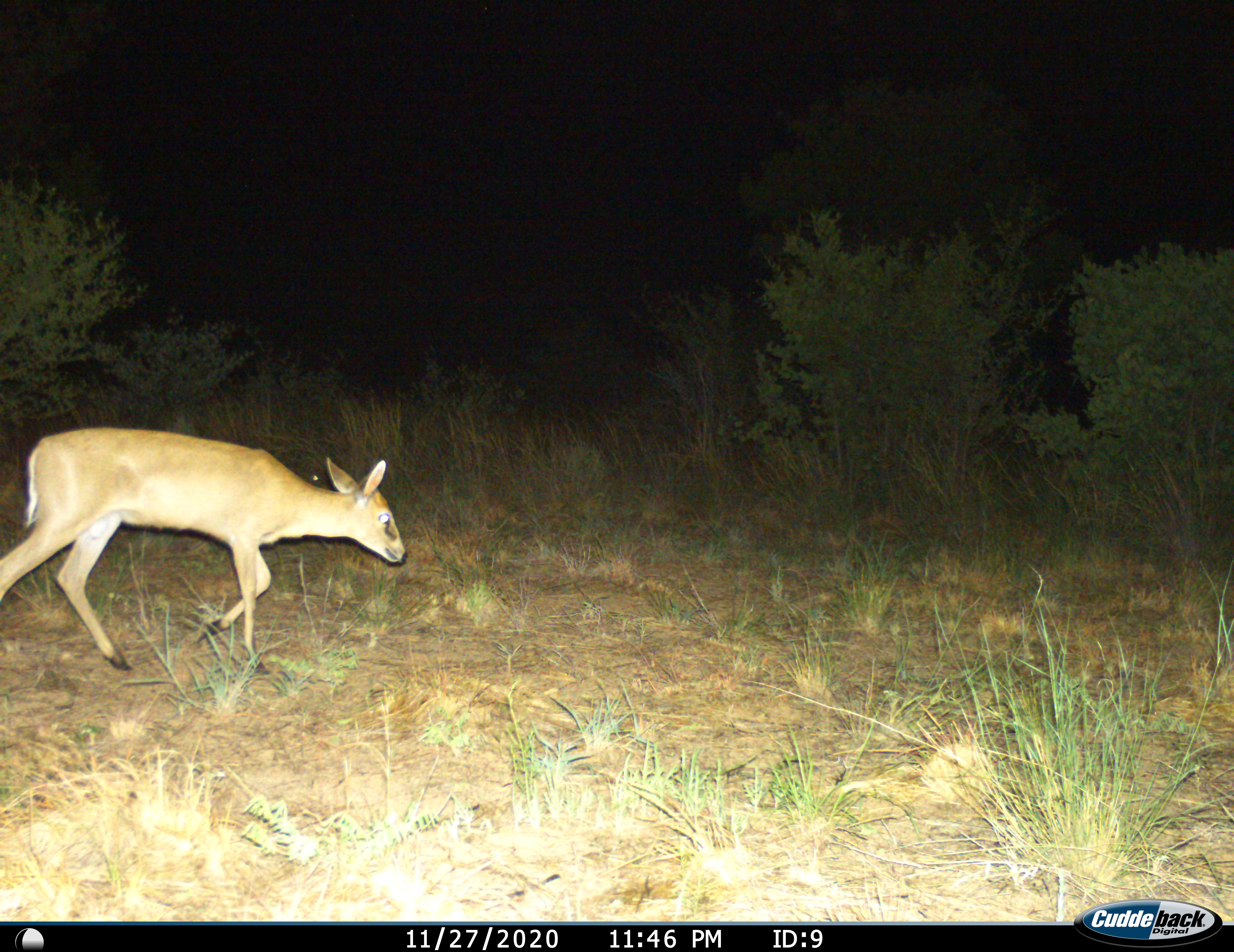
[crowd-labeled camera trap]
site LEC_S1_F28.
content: unidentified animal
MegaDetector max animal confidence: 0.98